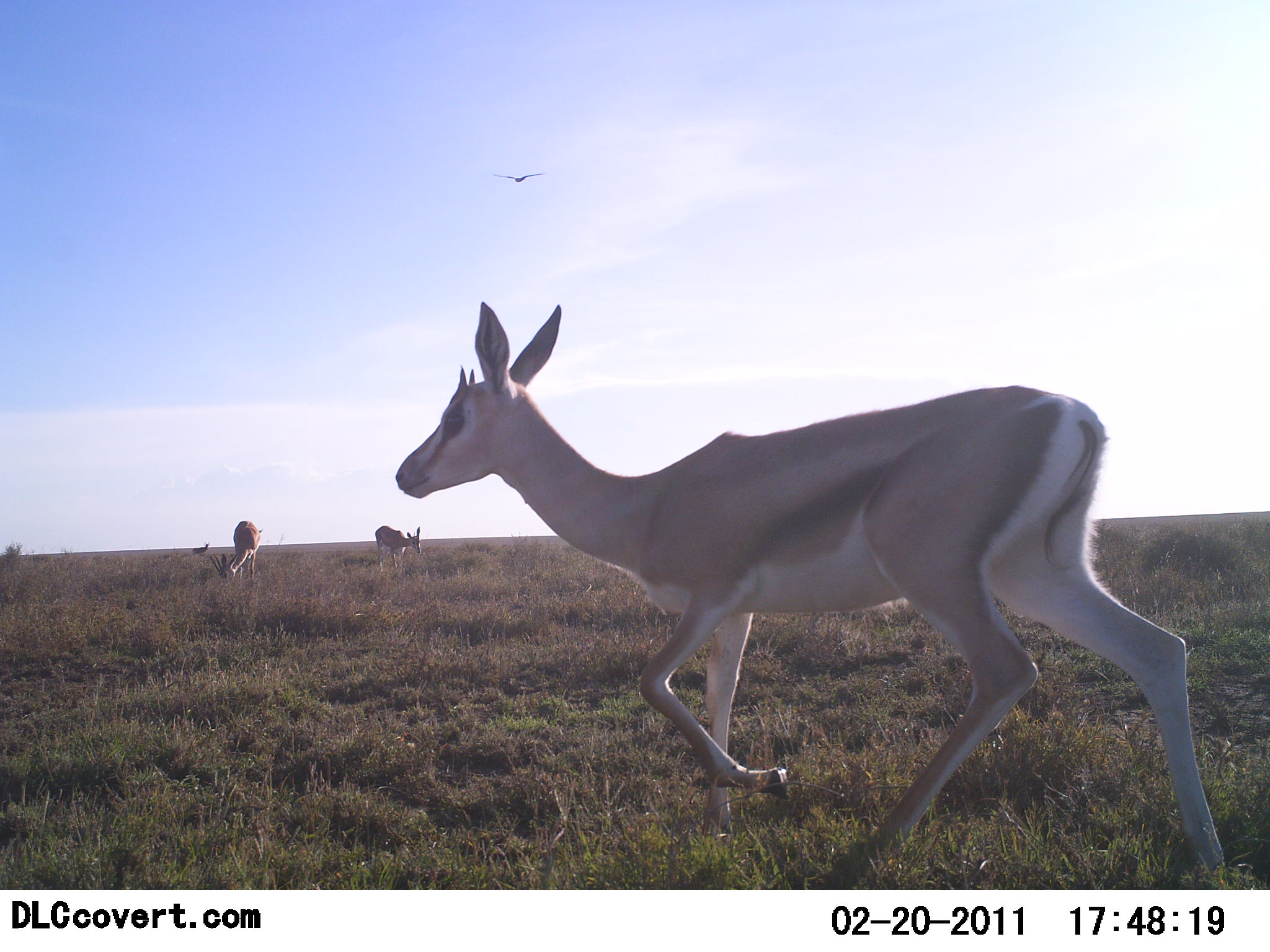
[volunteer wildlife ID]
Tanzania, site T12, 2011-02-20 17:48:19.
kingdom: Animalia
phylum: Chordata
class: Mammalia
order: Artiodactyla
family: Bovidae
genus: Nanger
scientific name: Nanger granti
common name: grant's gazelle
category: gazellegrants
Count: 3.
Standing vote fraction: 28%.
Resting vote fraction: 0%.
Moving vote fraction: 89%.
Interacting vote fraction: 0%.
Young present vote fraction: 6%.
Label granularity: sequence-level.